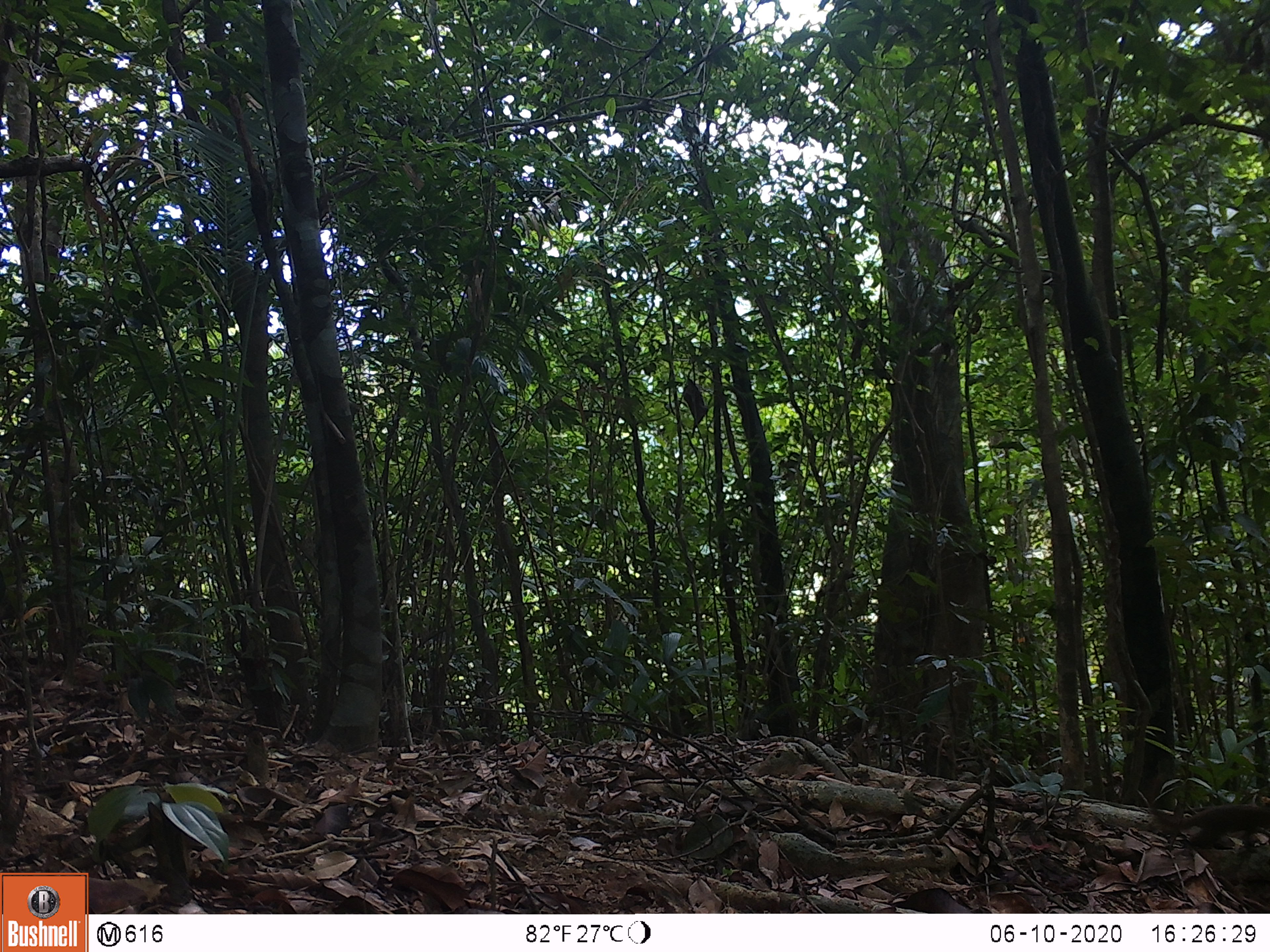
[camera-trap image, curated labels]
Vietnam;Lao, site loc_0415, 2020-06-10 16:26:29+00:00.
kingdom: Animalia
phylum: Chordata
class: Mammalia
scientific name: Mammalia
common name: mammal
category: unidentified small mammal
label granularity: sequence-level